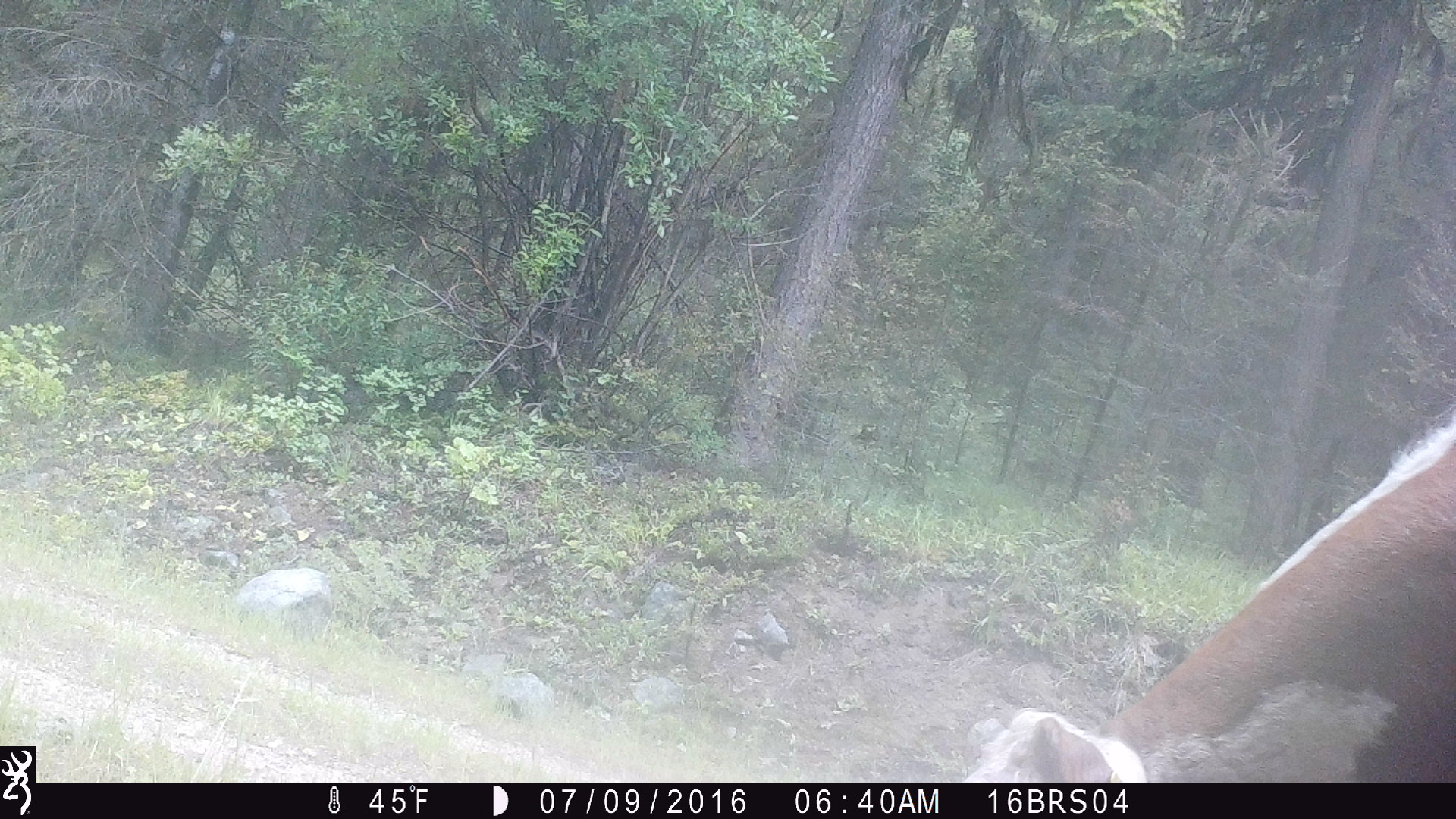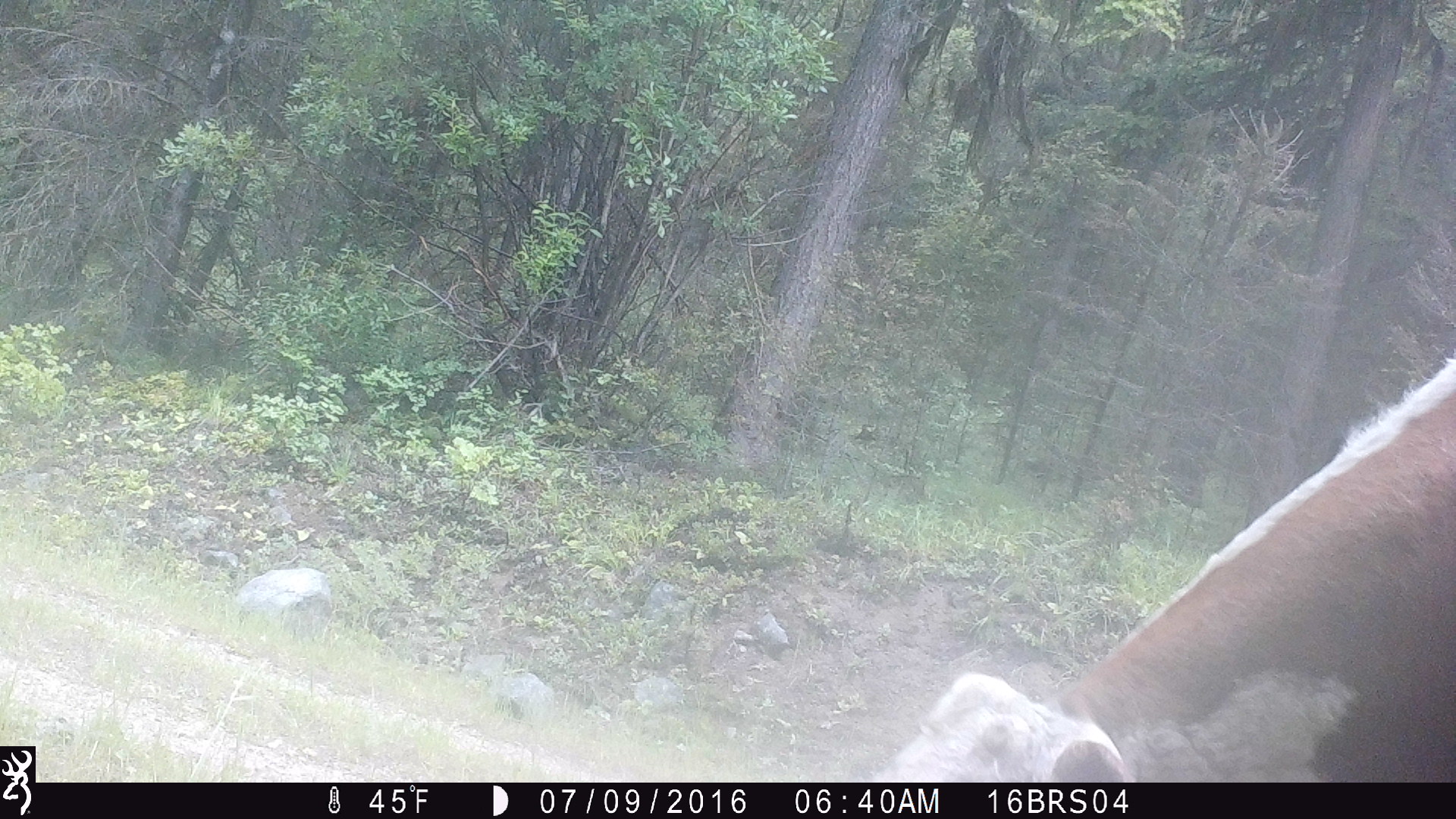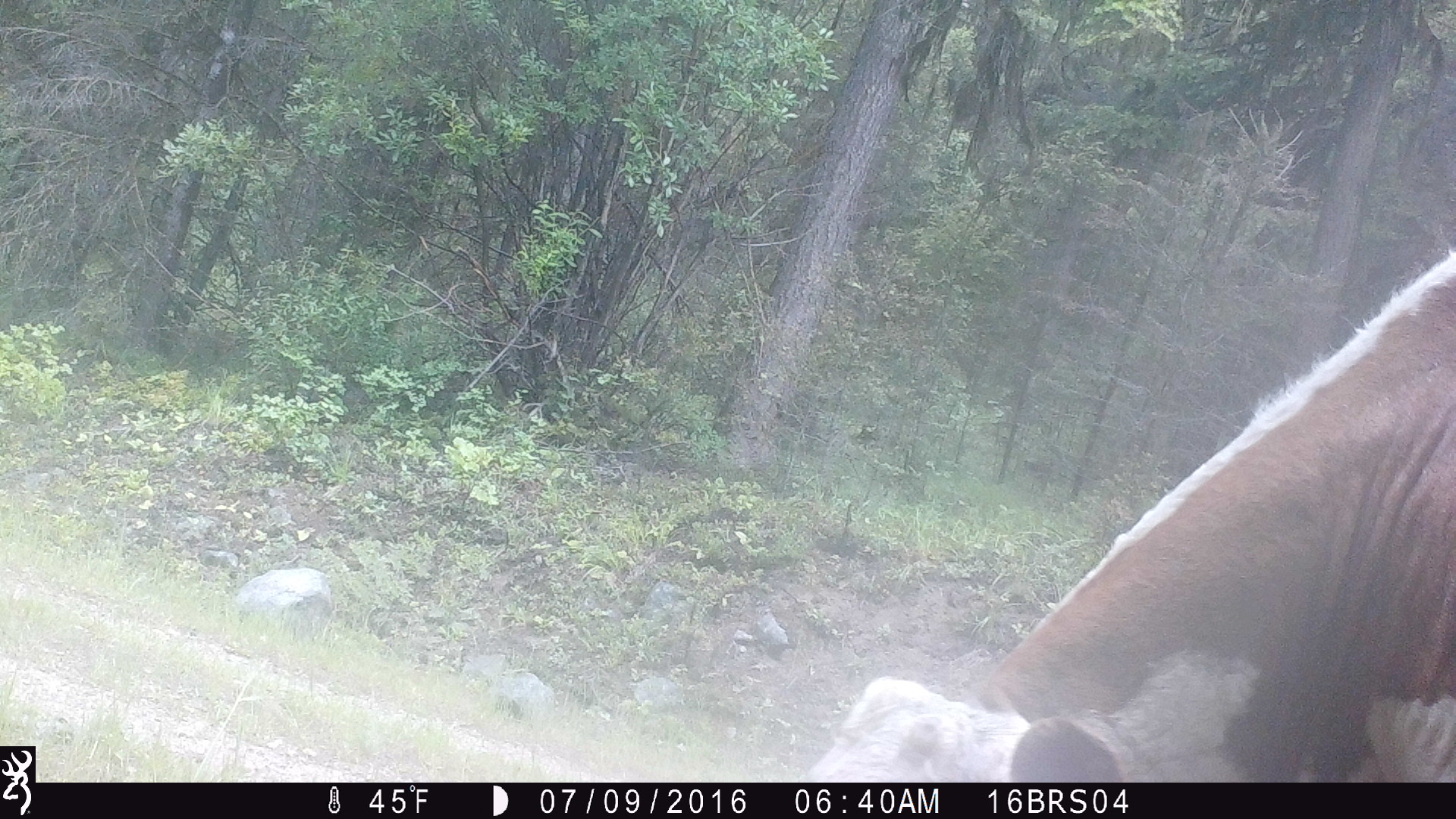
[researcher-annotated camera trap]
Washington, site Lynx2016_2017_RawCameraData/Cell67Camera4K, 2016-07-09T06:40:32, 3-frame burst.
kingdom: Animalia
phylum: Chordata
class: Mammalia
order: Artiodactyla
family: Bovidae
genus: Bos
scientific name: Bos taurus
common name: domestic cattle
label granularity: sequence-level